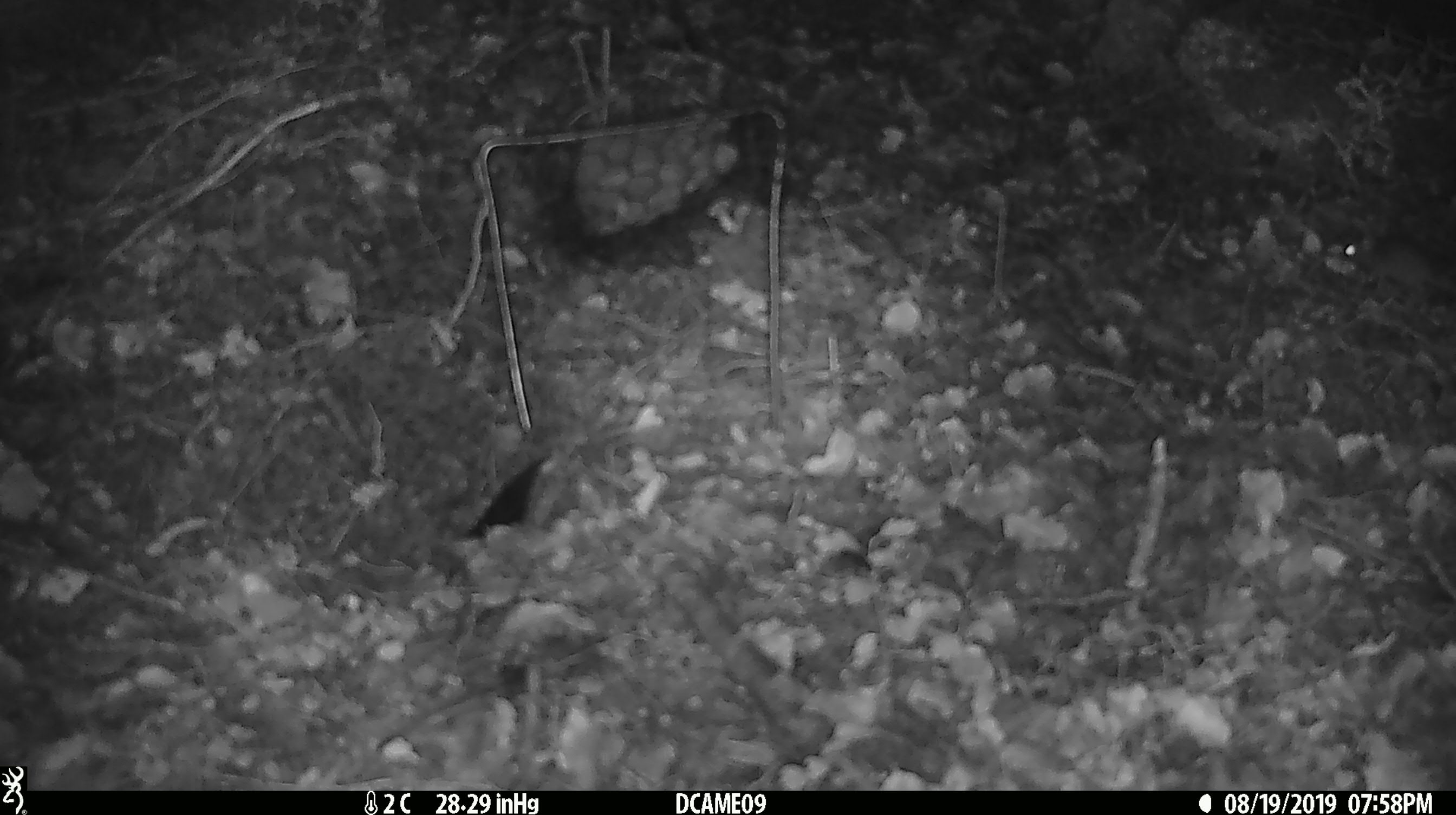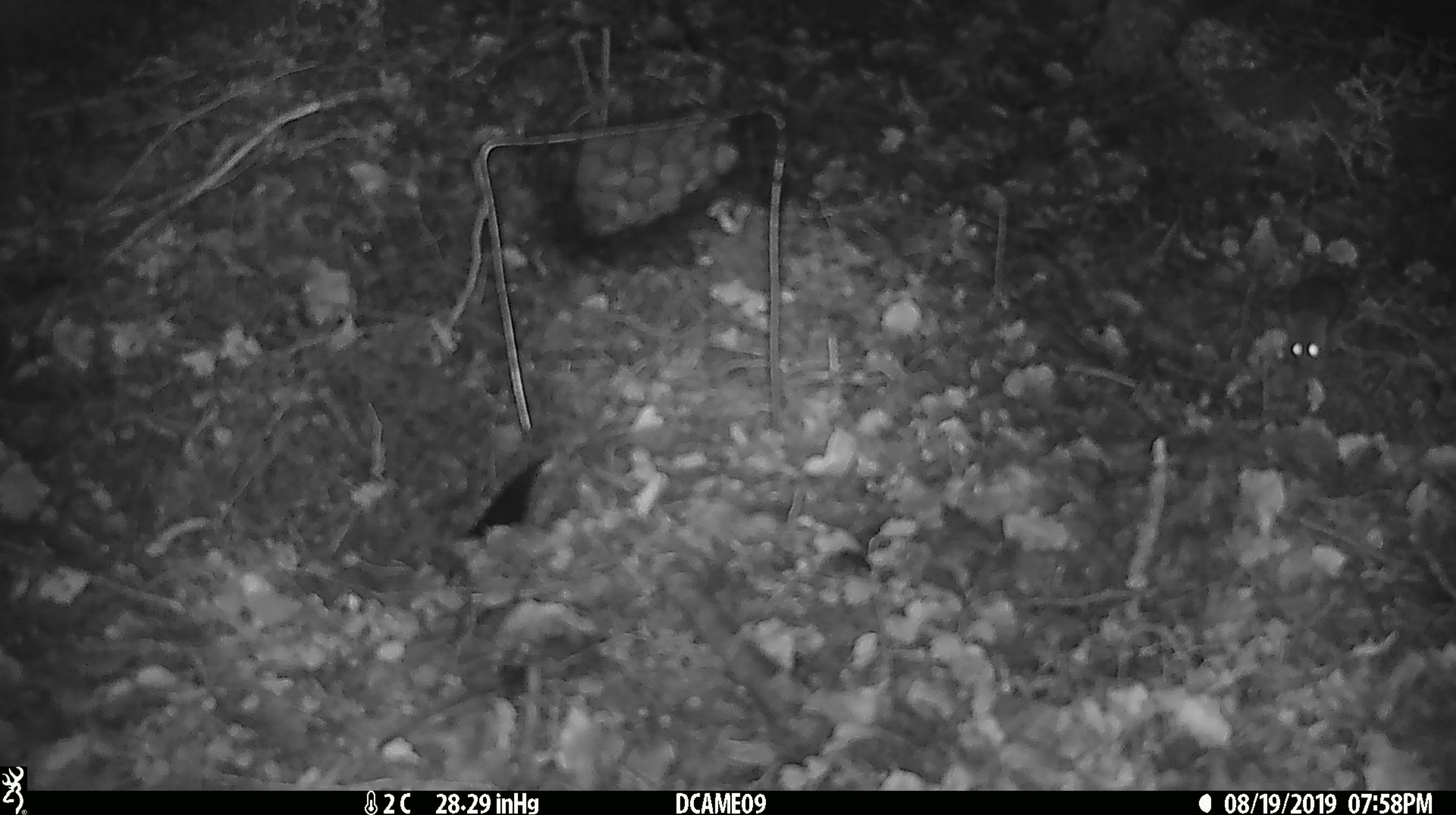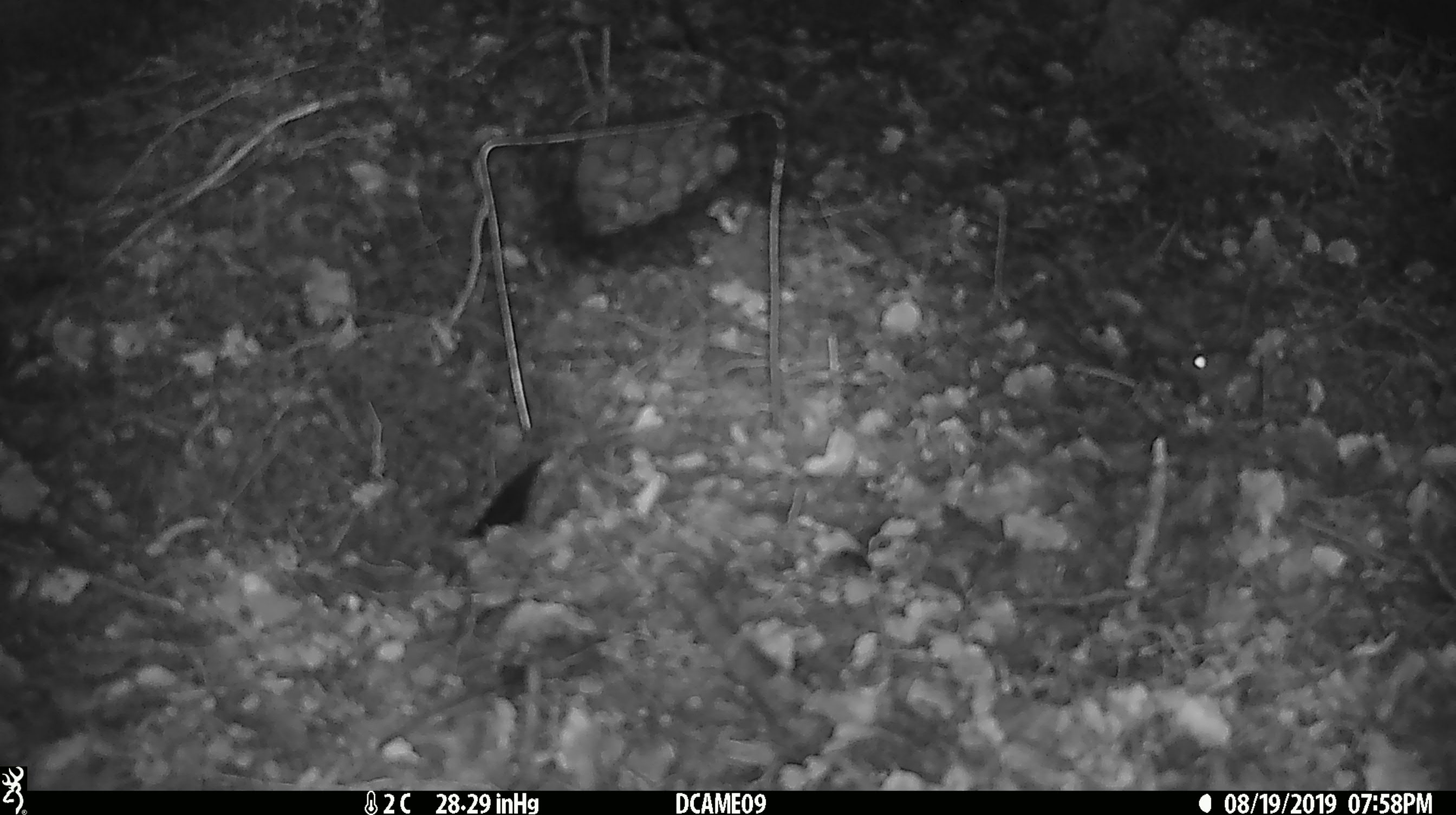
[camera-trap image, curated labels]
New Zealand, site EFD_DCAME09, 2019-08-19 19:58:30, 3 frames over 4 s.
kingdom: Animalia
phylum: Chordata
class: Mammalia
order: Rodentia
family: Muridae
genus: Mus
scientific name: Mus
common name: mouse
Mouse (Mus).